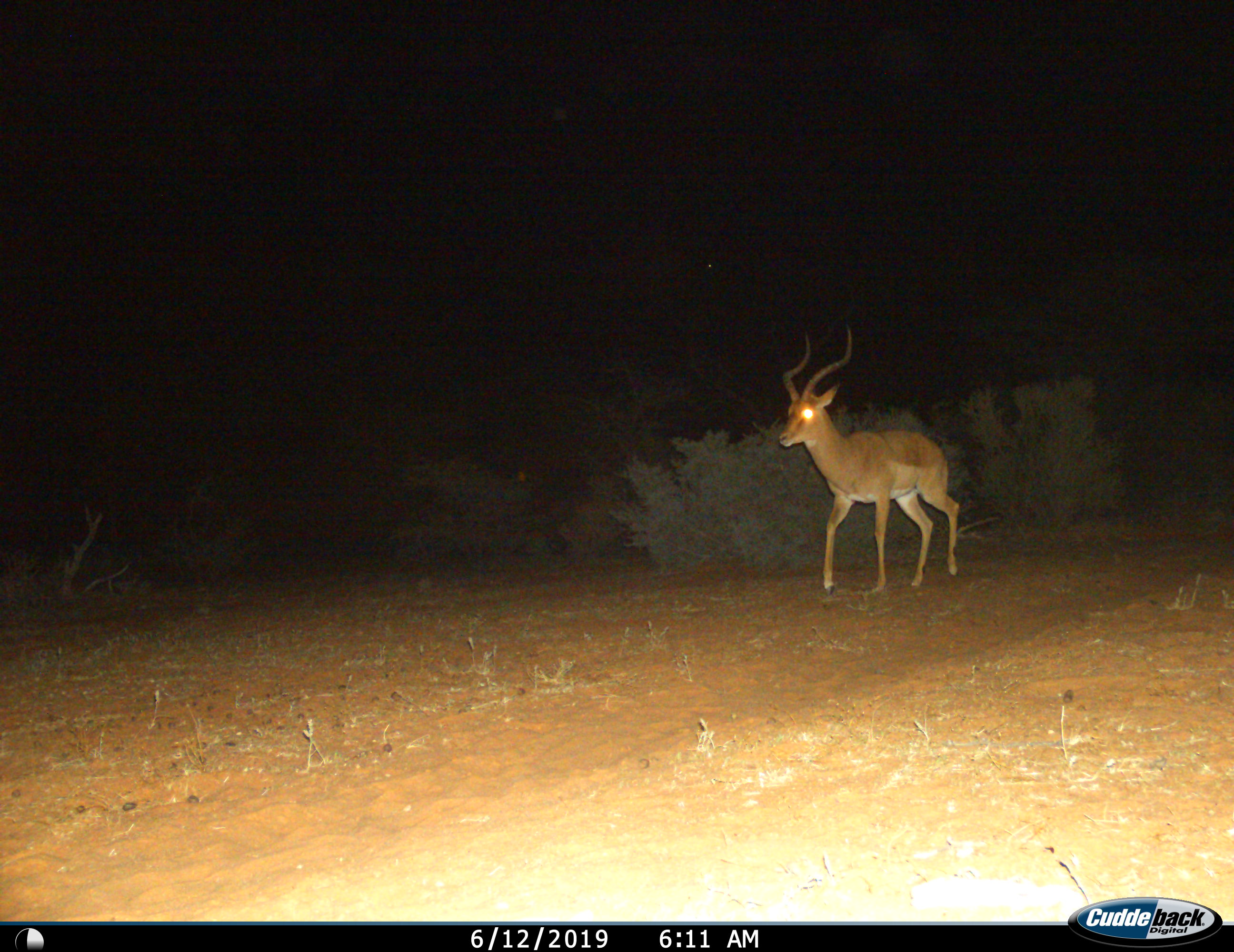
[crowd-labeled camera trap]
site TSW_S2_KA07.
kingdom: Animalia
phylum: Chordata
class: Mammalia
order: Artiodactyla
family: Bovidae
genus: Aepyceros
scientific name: Aepyceros melampus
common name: impala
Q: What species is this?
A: Impala (Aepyceros melampus).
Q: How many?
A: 1.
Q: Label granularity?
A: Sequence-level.